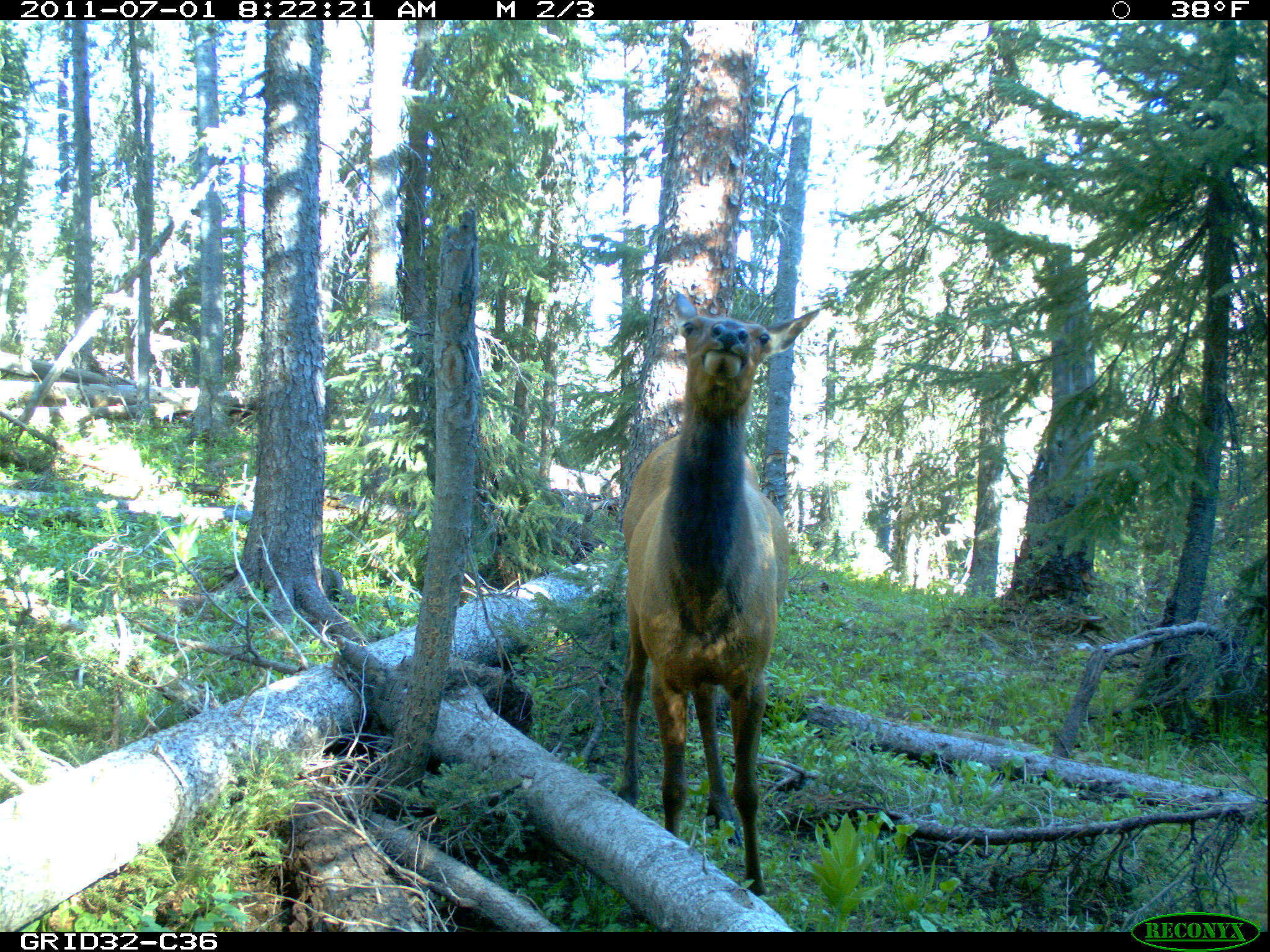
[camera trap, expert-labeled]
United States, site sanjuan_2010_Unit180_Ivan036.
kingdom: Animalia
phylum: Chordata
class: Mammalia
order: Artiodactyla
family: Cervidae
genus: Cervus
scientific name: Cervus elaphus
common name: red deer